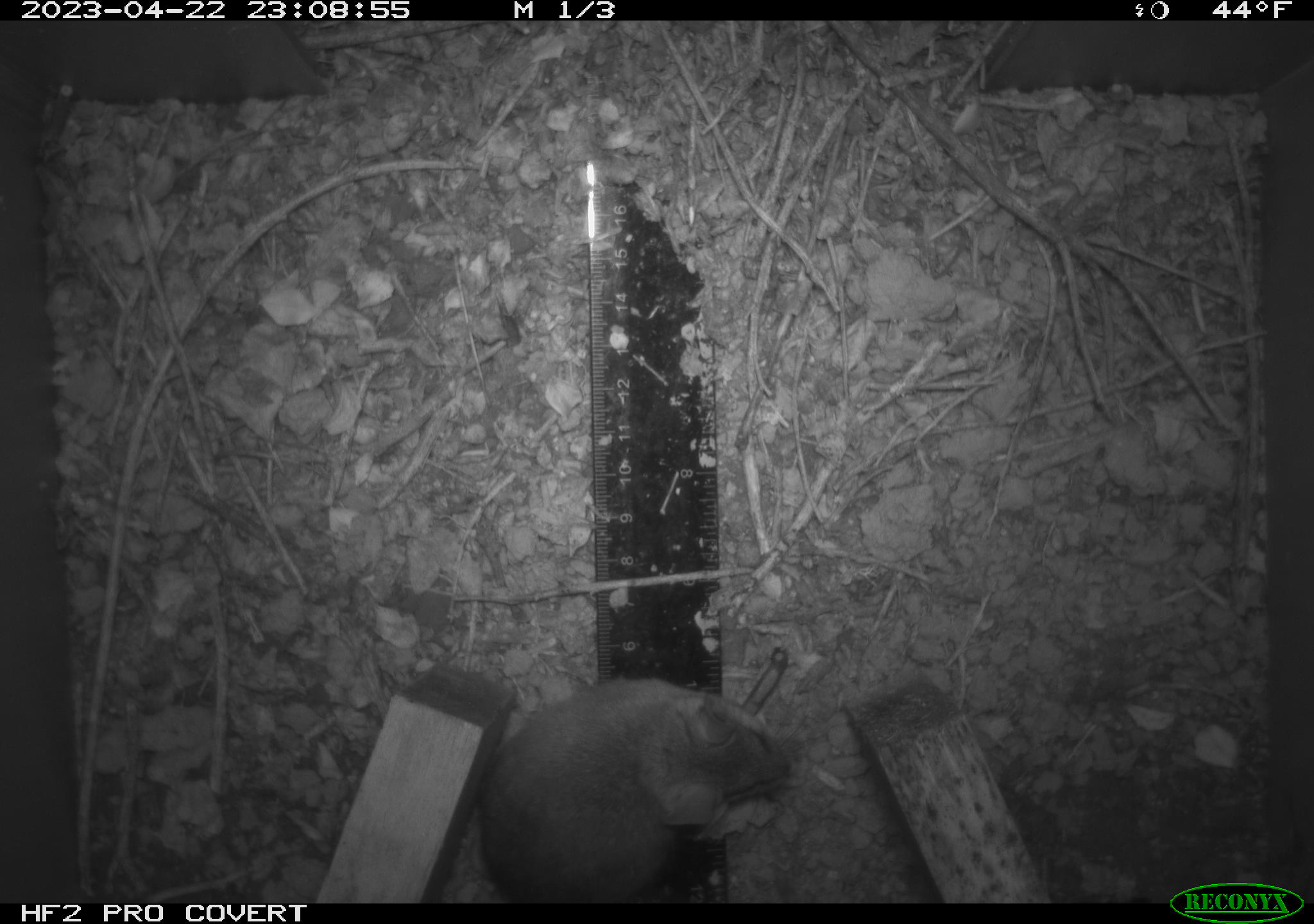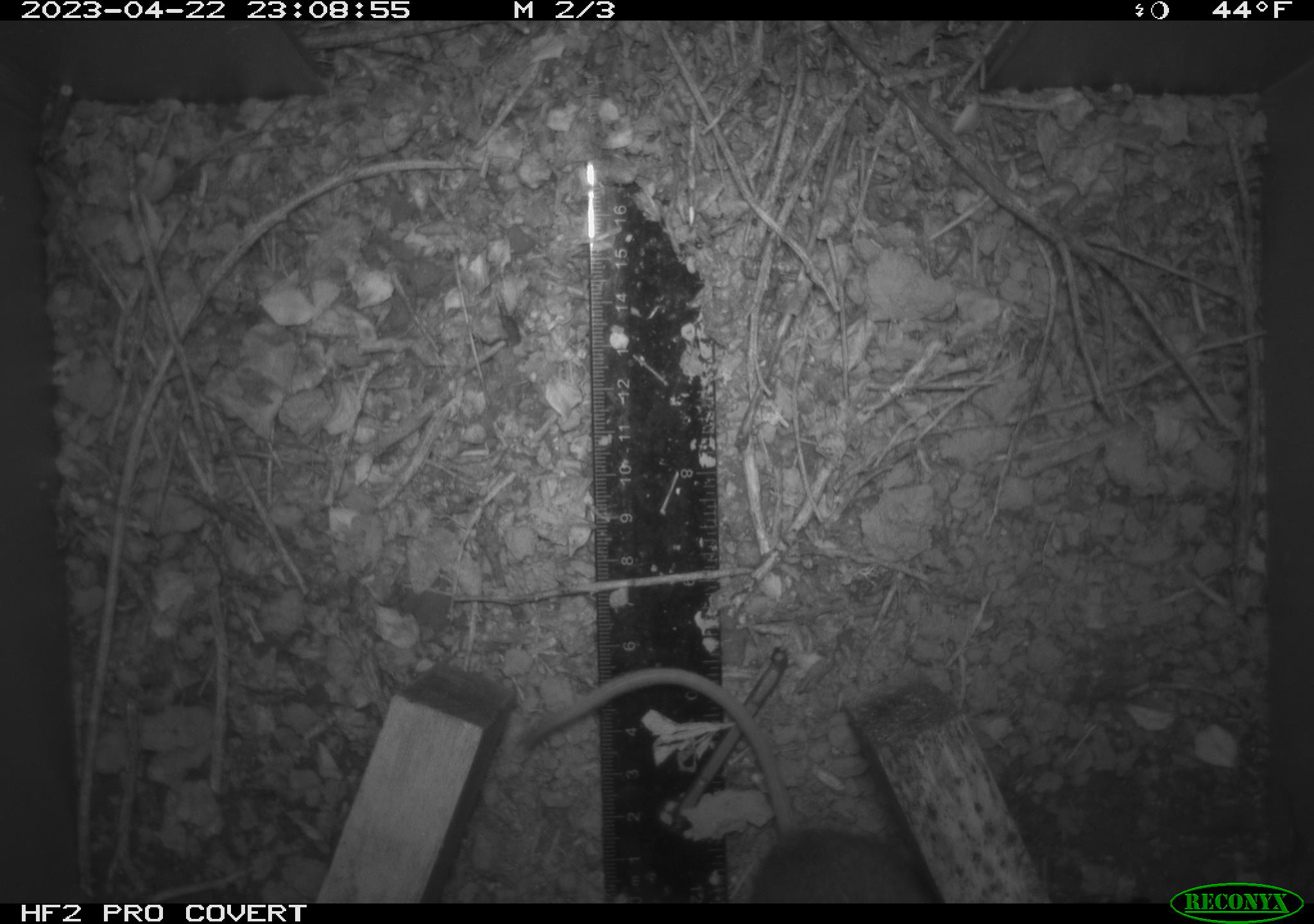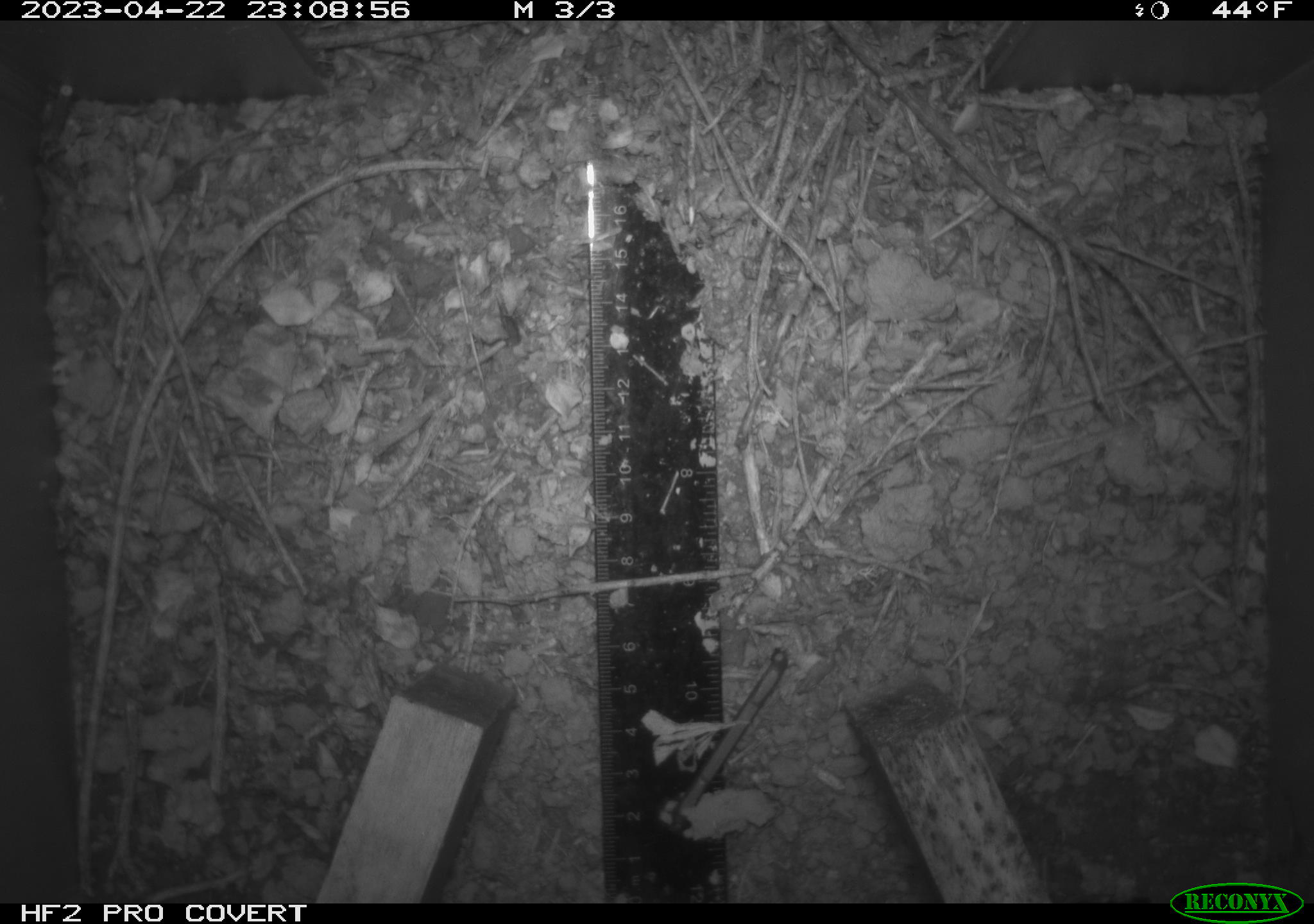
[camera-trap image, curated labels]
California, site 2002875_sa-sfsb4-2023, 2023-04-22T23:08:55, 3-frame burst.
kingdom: Animalia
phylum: Chordata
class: Mammalia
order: Rodentia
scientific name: Rodentia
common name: mouse species